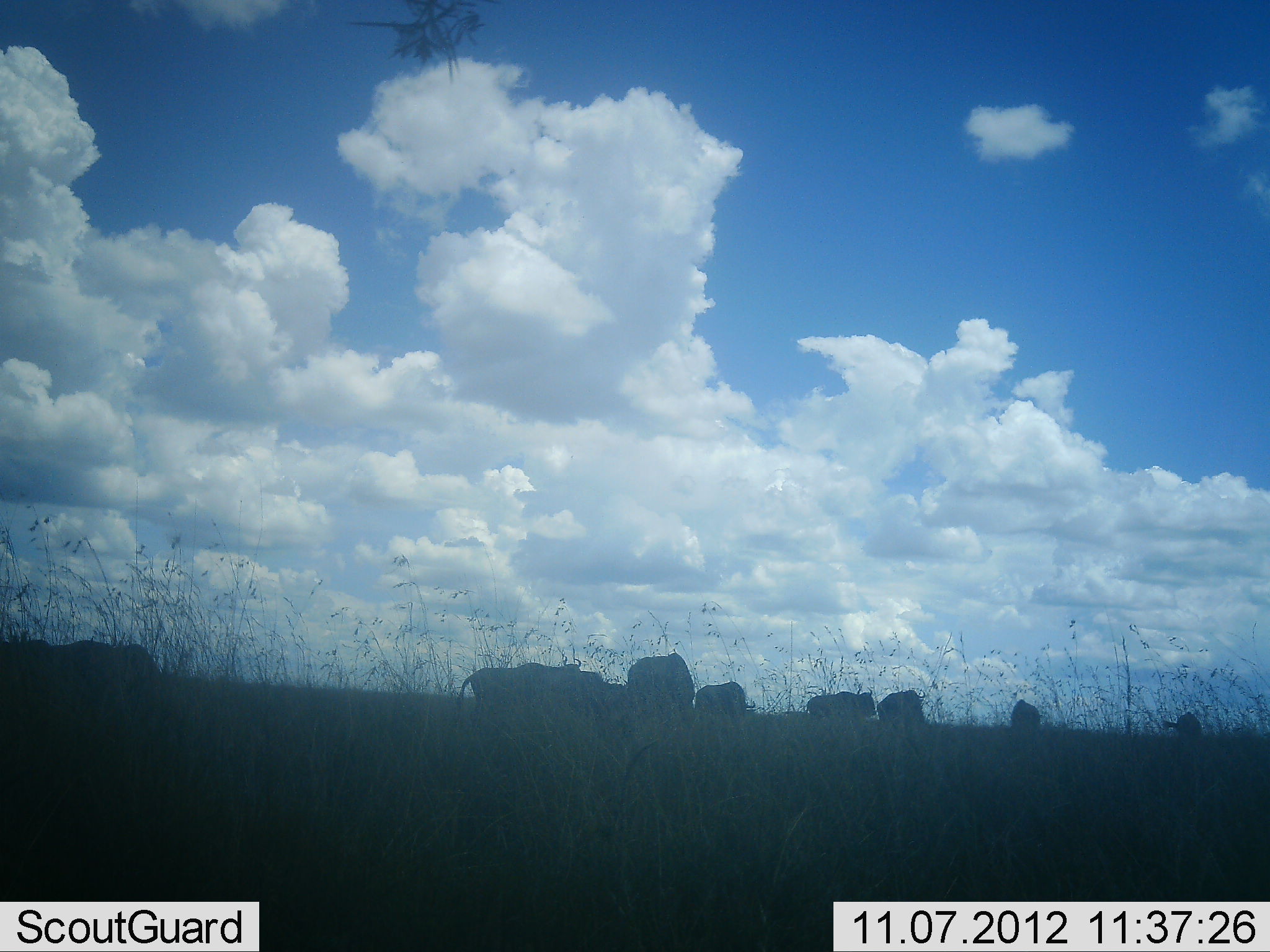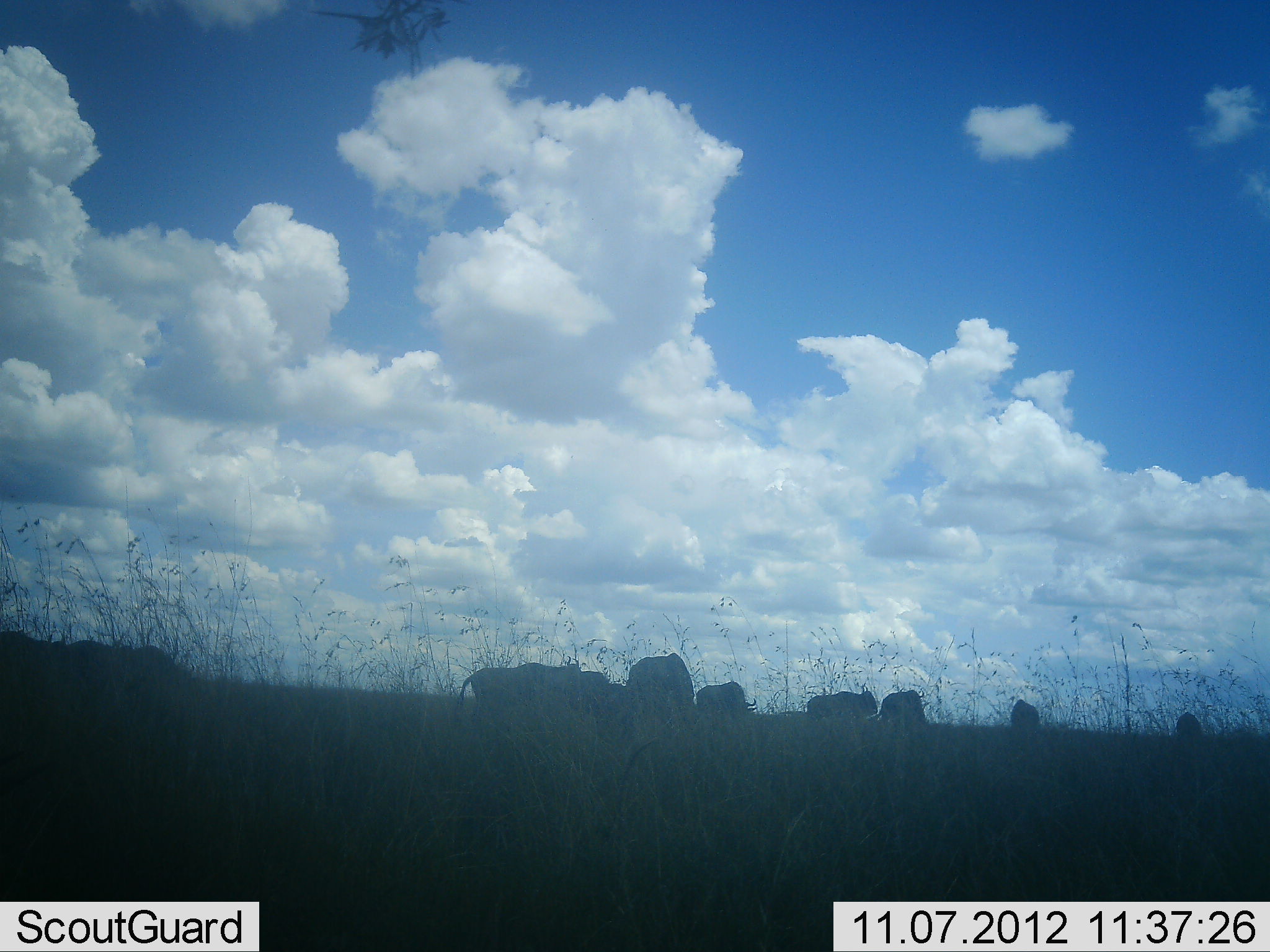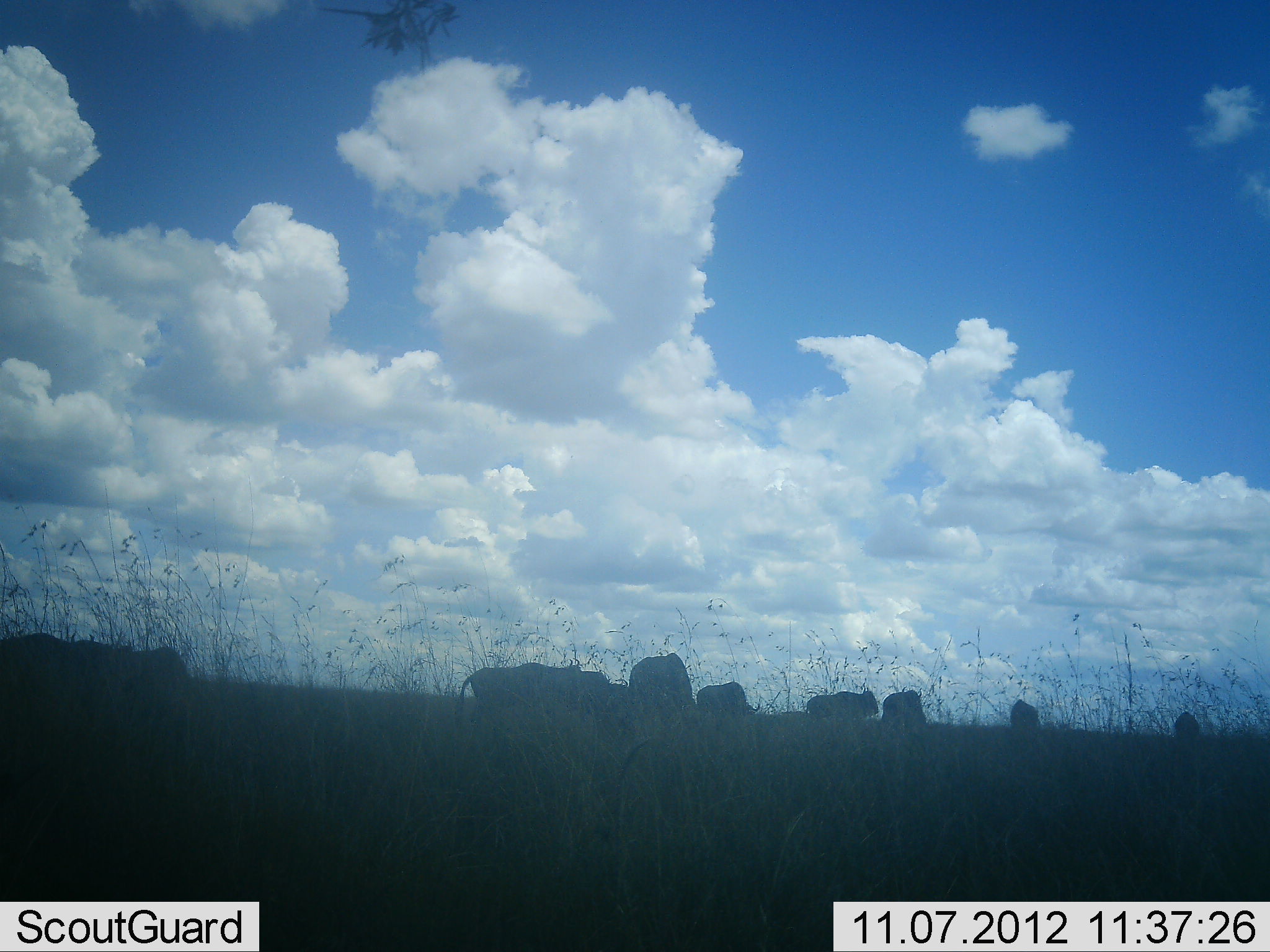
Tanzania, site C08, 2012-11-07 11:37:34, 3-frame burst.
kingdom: Animalia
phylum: Chordata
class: Mammalia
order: Artiodactyla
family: Bovidae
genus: Connochaetes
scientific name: Connochaetes taurinus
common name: blue wildebeest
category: wildebeest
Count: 11-50.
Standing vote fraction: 70%.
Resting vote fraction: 0%.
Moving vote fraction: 40%.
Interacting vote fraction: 0%.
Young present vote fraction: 0%.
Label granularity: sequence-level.